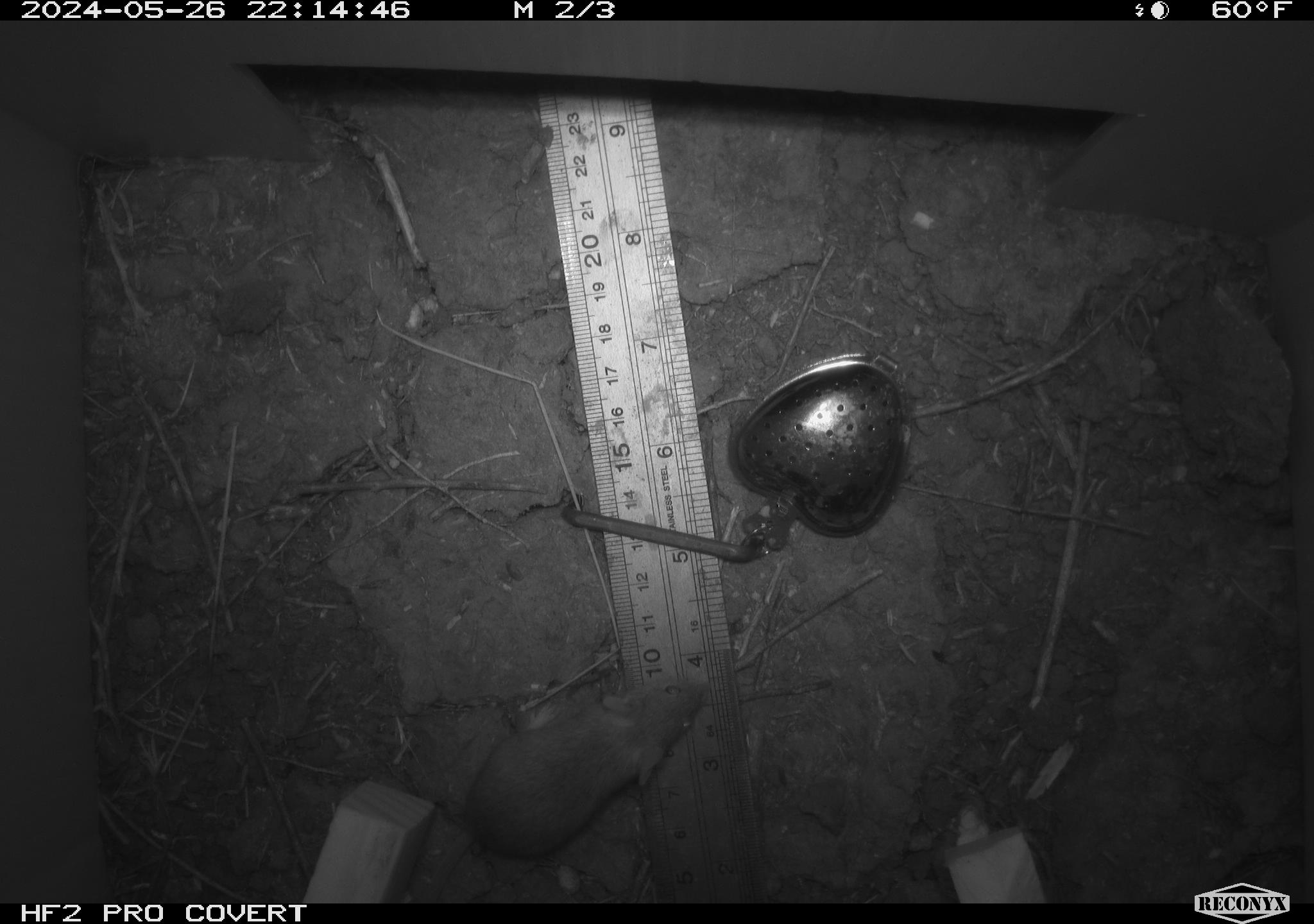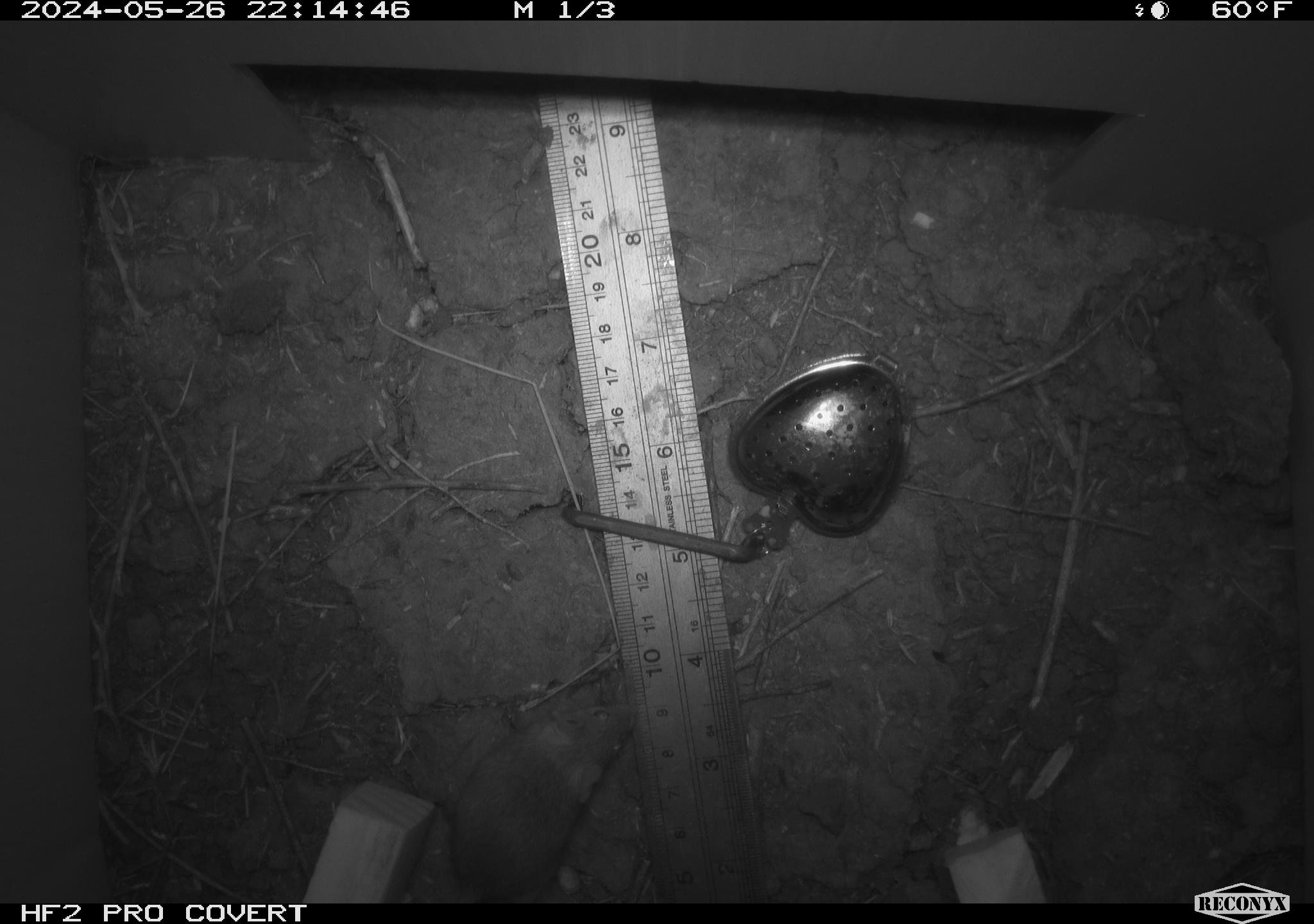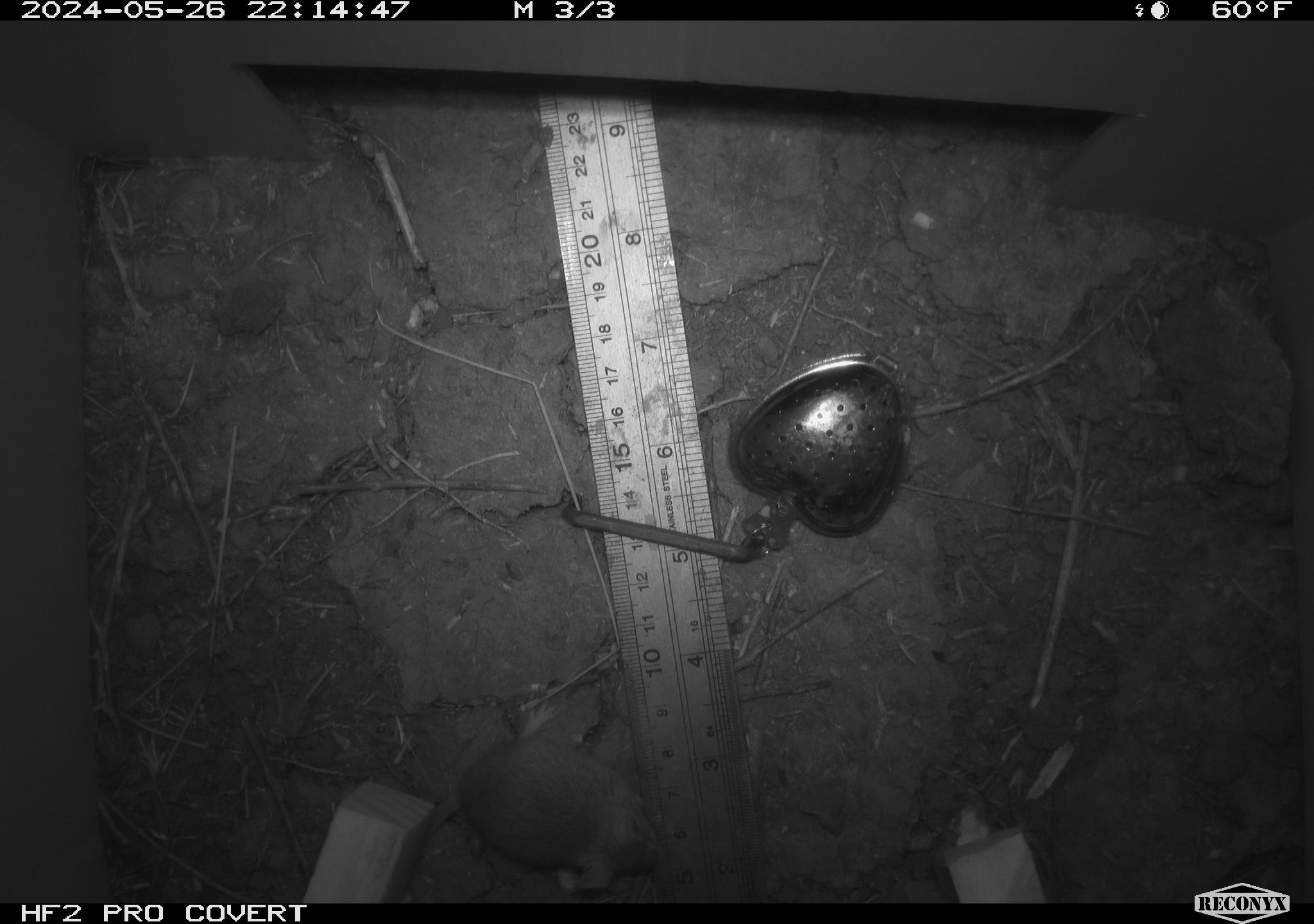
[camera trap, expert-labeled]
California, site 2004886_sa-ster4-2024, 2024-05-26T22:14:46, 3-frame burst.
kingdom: Animalia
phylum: Chordata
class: Mammalia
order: Rodentia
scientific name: Rodentia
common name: mouse species